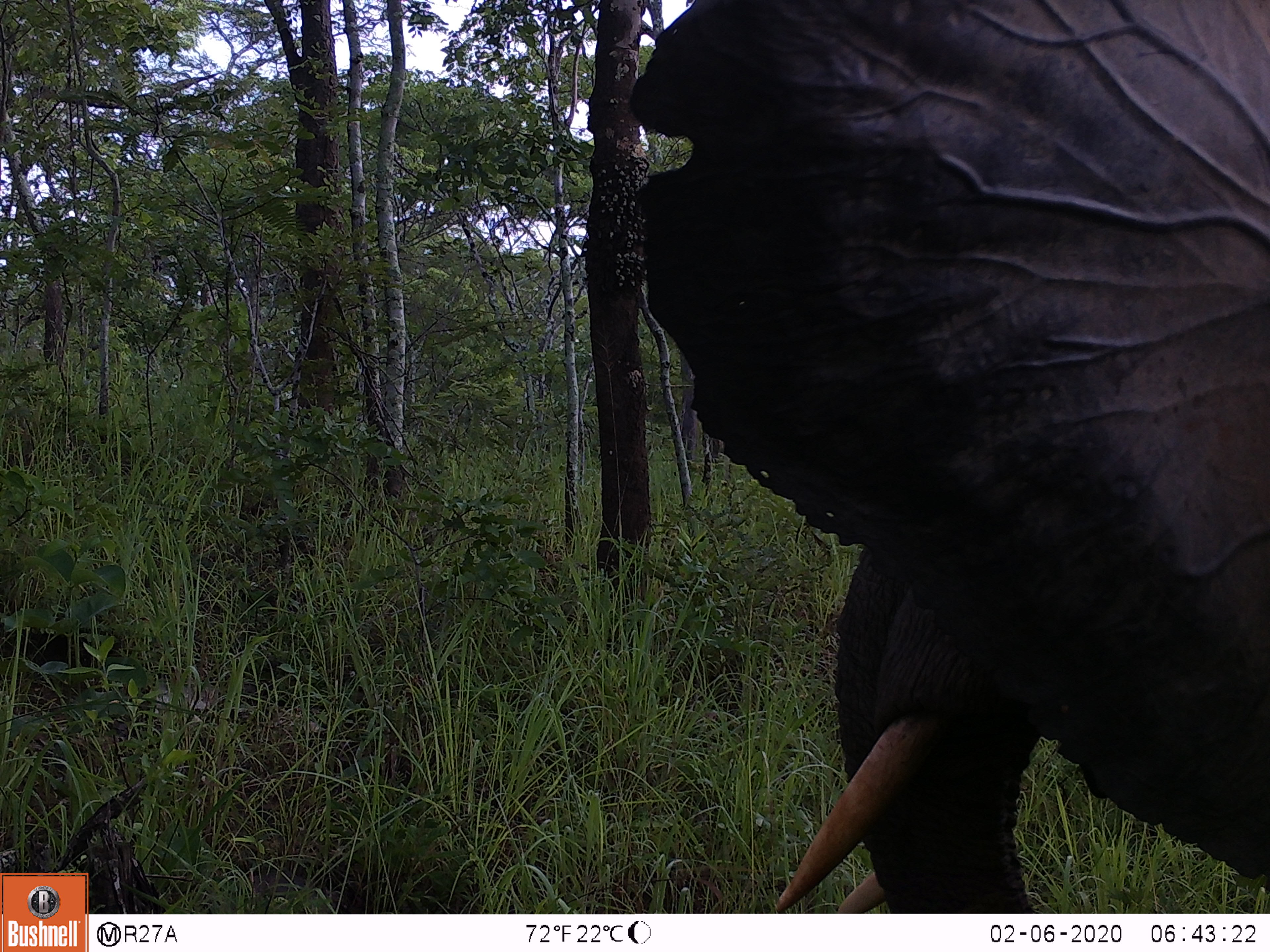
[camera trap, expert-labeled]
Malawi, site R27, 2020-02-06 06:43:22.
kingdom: Animalia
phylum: Chordata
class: Mammalia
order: Proboscidea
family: Elephantidae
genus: Loxodonta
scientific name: Loxodonta africana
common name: african savanna elephant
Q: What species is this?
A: African savanna elephant (Loxodonta africana).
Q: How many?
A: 1.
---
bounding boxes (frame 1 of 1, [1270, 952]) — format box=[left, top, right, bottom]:
african savanna elephant: box=[627, 0, 1269, 913]